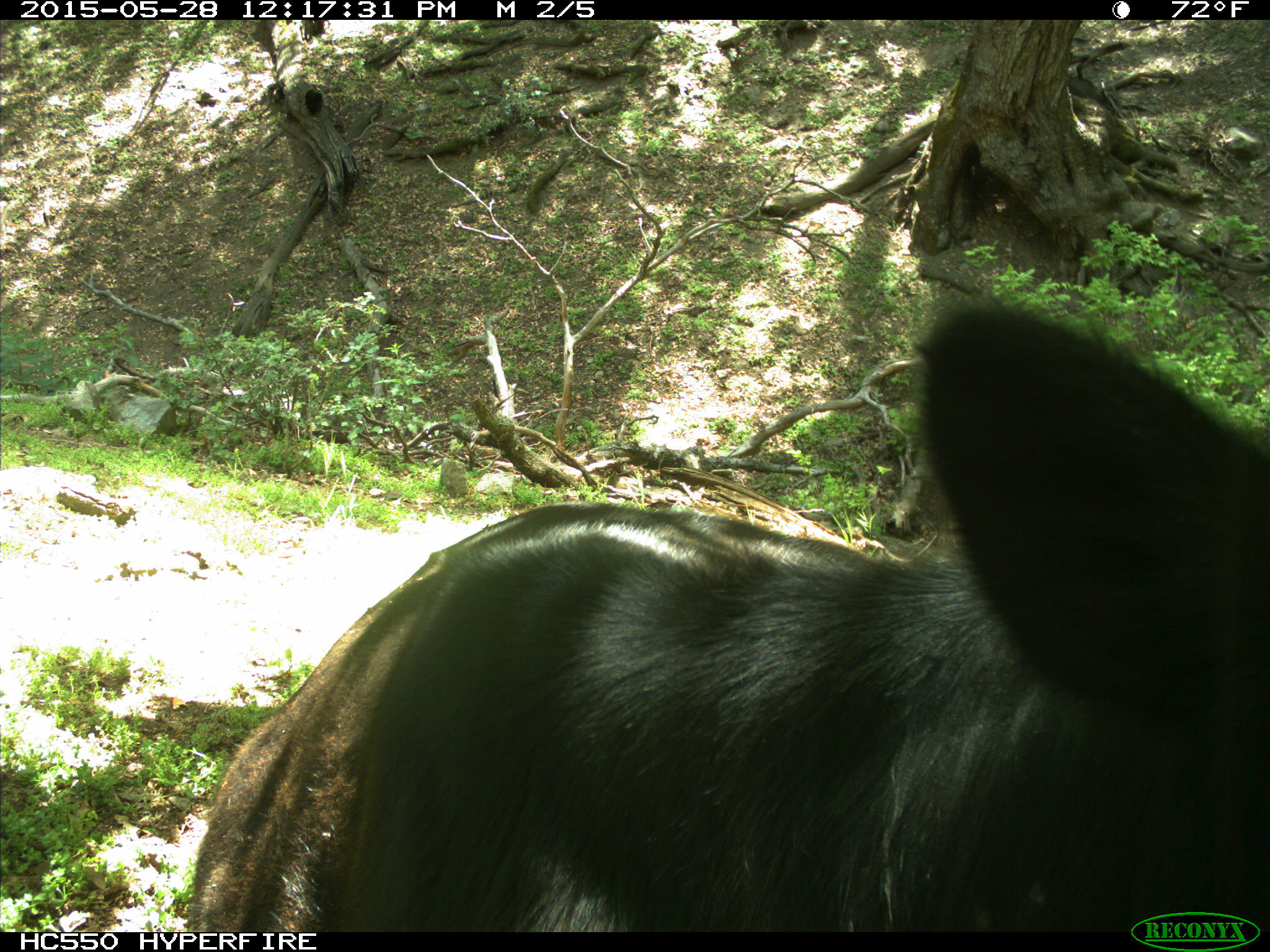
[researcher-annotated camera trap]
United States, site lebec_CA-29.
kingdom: Animalia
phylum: Chordata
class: Mammalia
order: Artiodactyla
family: Bovidae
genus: Bos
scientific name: Bos taurus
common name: domestic cow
Bos taurus (domestic cow).